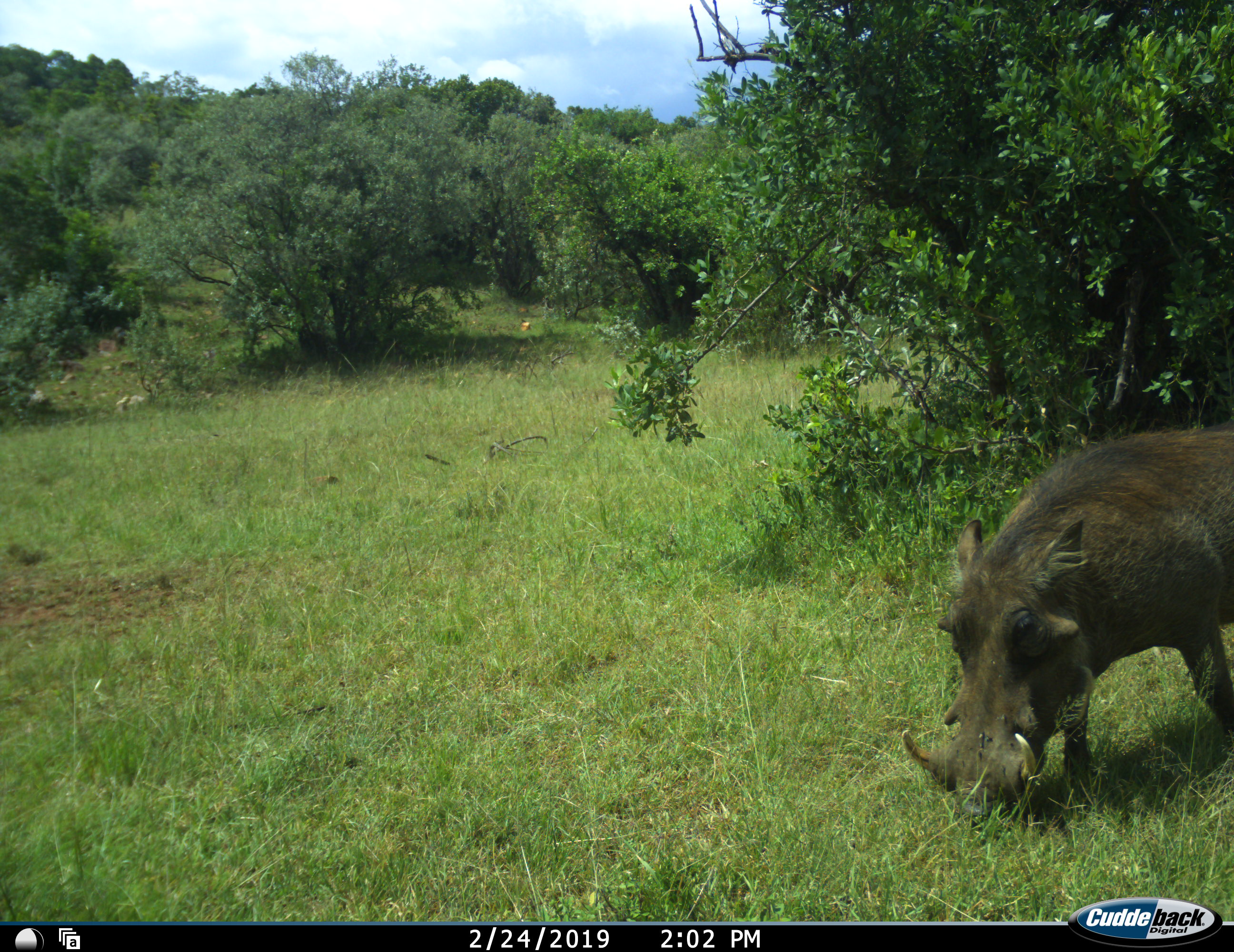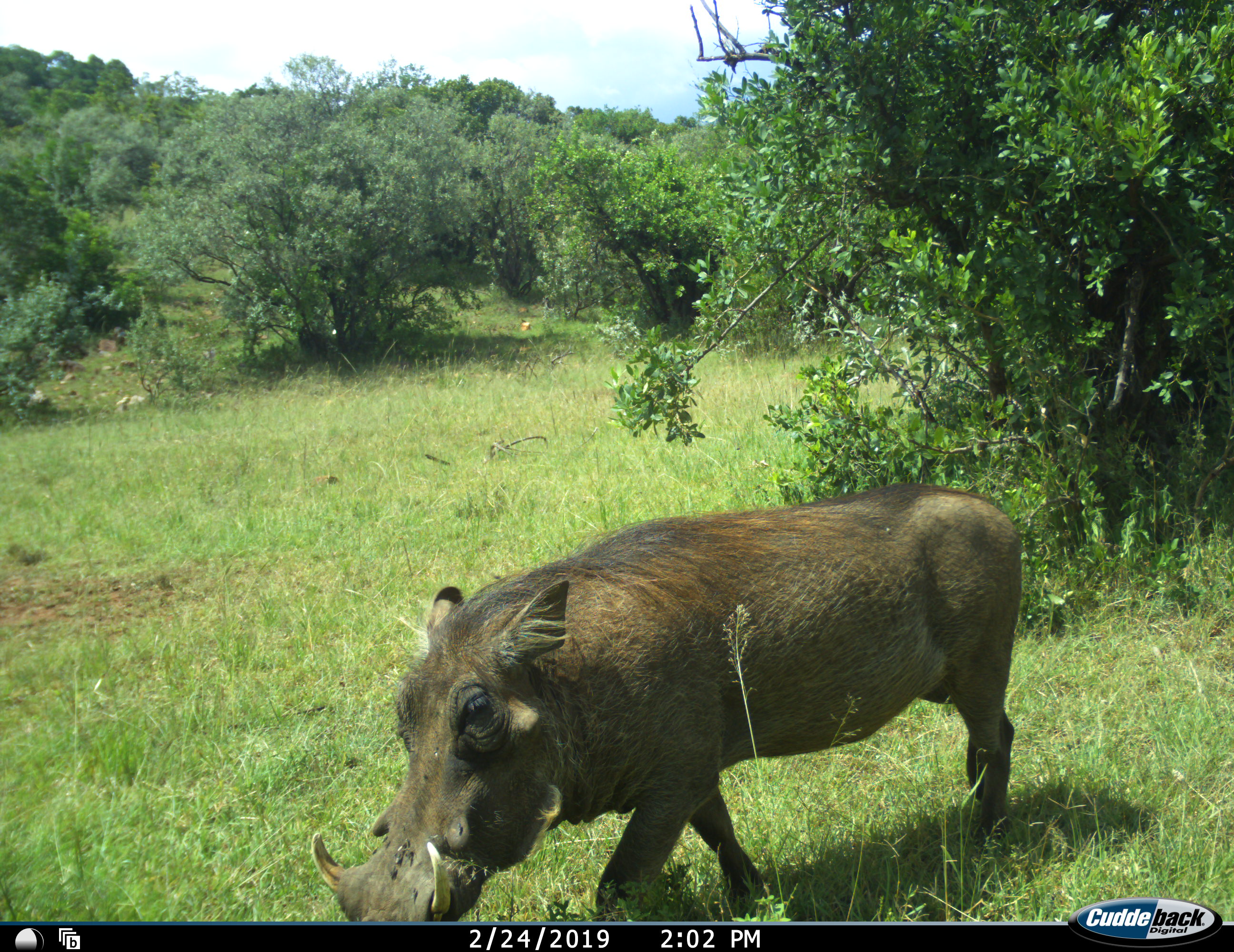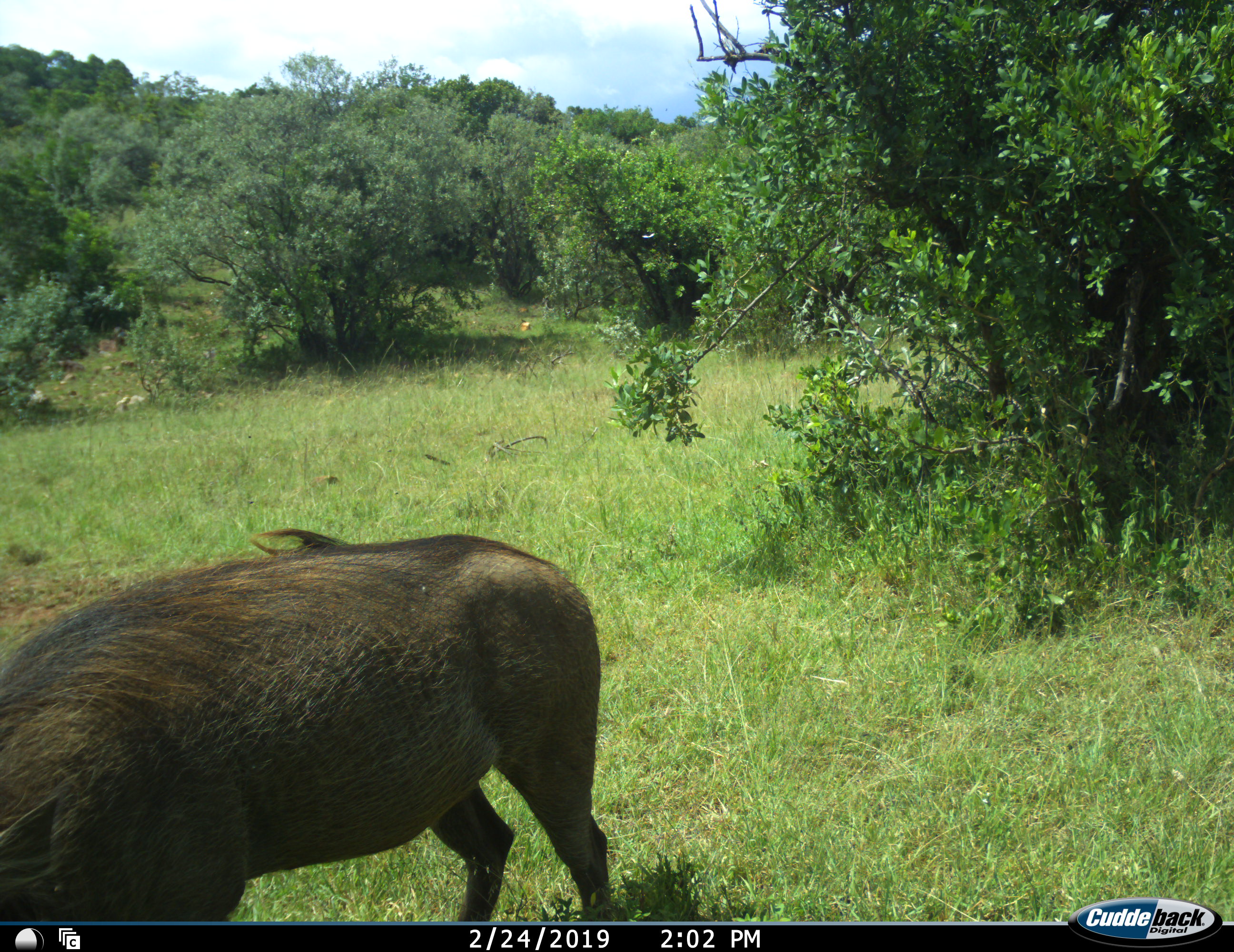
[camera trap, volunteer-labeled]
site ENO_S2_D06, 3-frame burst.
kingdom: Animalia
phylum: Chordata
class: Mammalia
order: Artiodactyla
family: Suidae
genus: Phacochoerus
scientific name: Phacochoerus africanus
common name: warthog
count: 1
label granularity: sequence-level